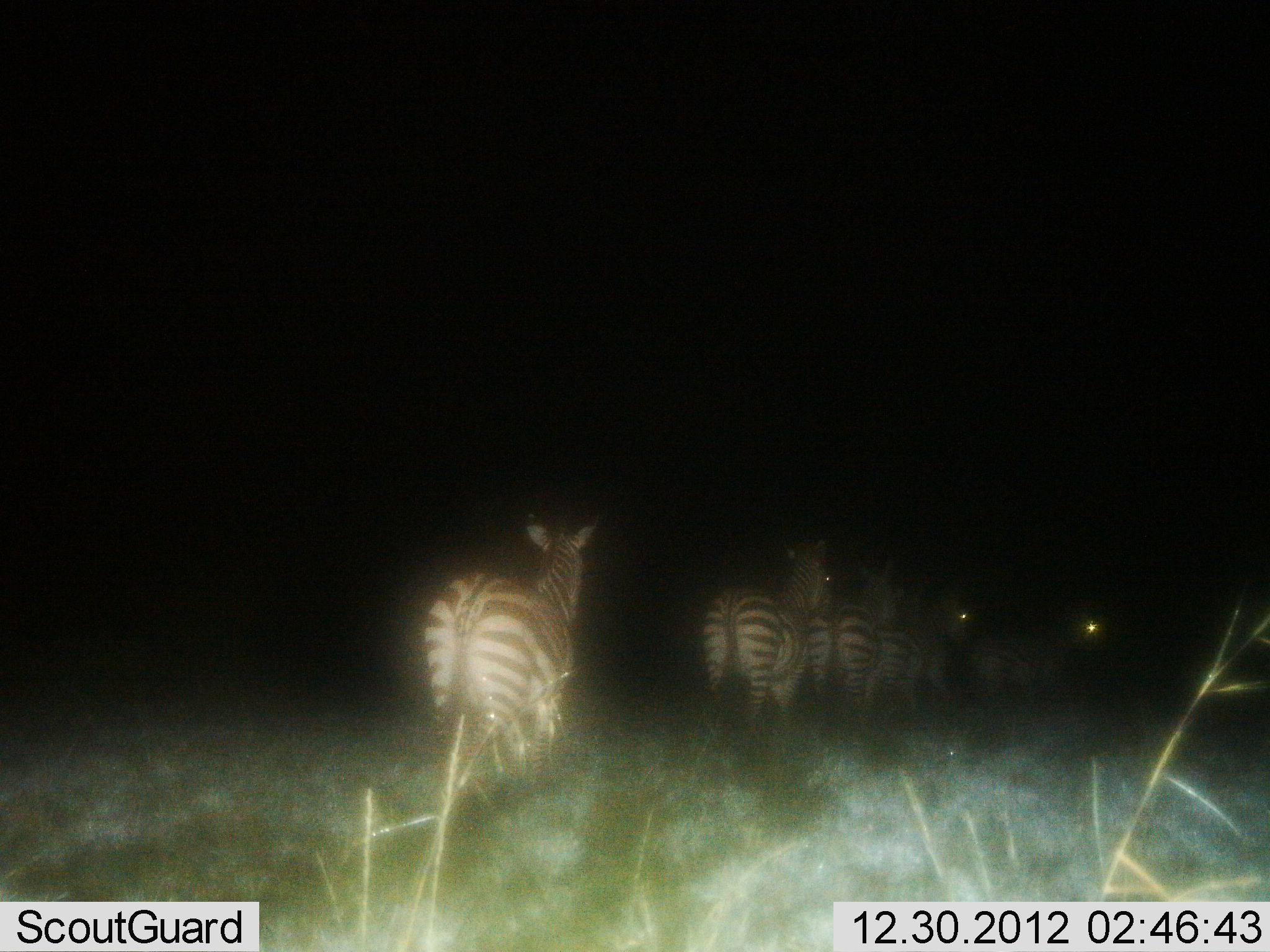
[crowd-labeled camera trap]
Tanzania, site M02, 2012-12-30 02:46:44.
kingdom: Animalia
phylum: Chordata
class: Mammalia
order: Perissodactyla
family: Equidae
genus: Equus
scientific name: Equus quagga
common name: plains zebra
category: zebra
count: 6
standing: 17%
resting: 3%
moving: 92%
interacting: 0%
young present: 0%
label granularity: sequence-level